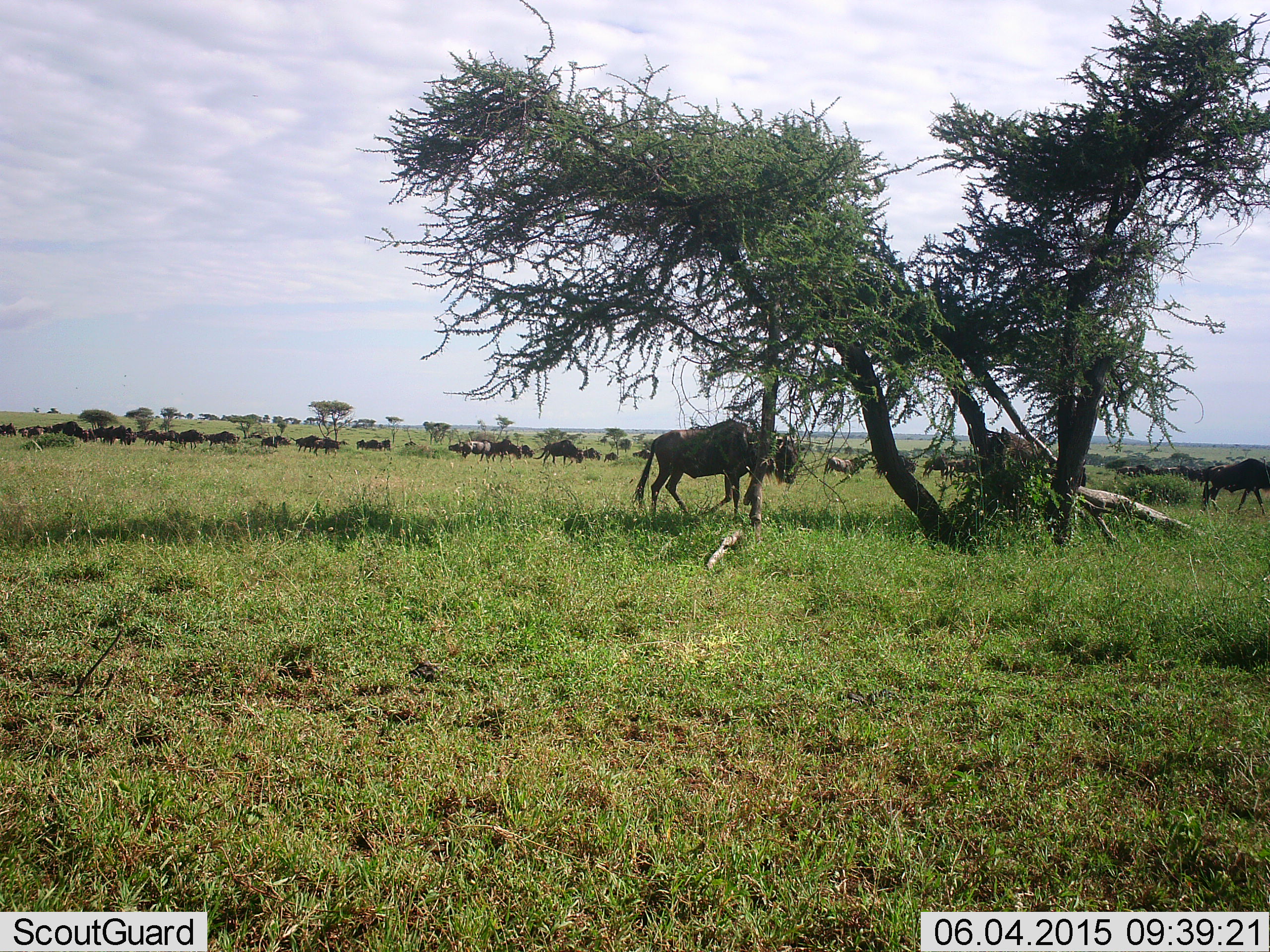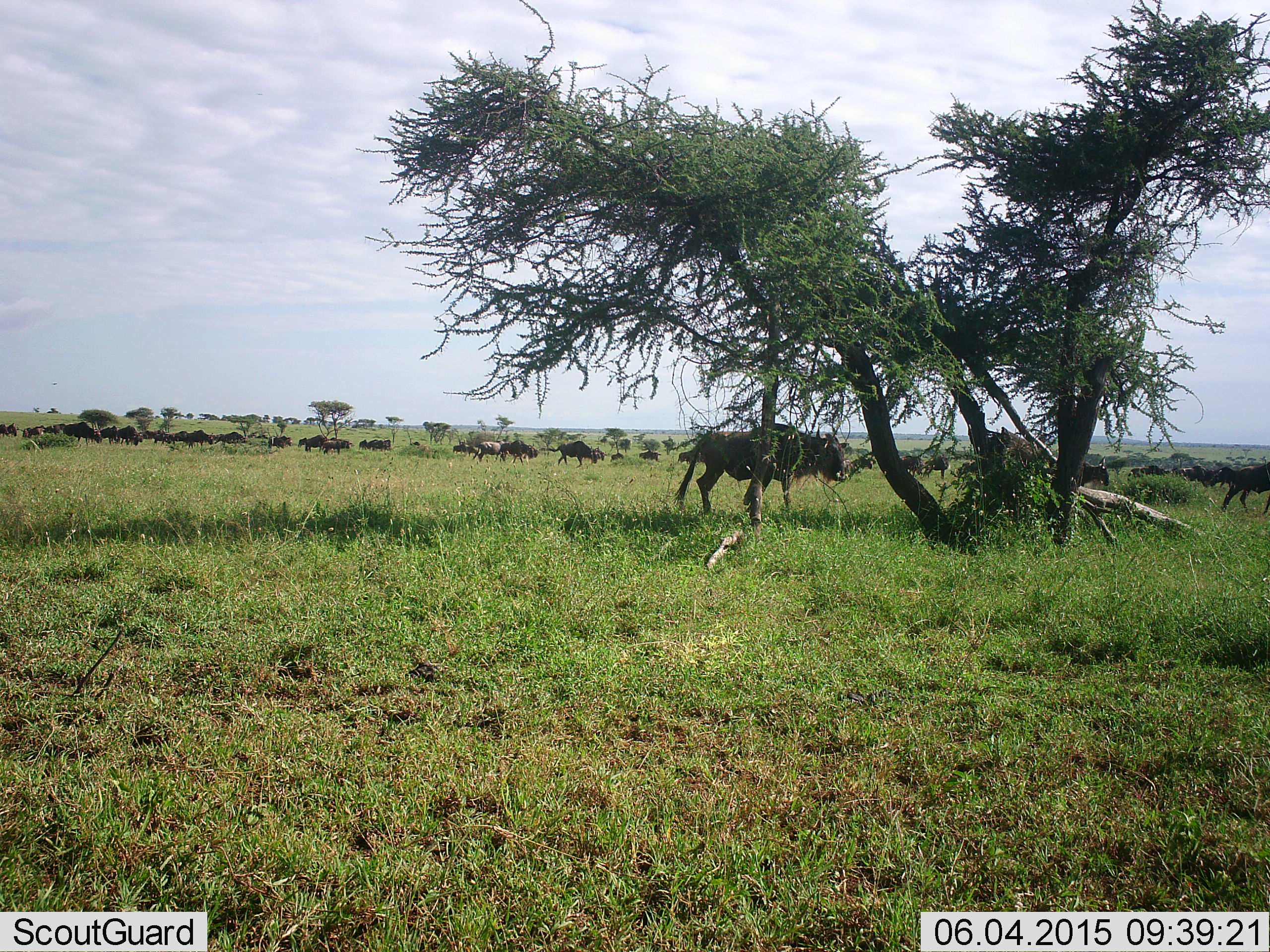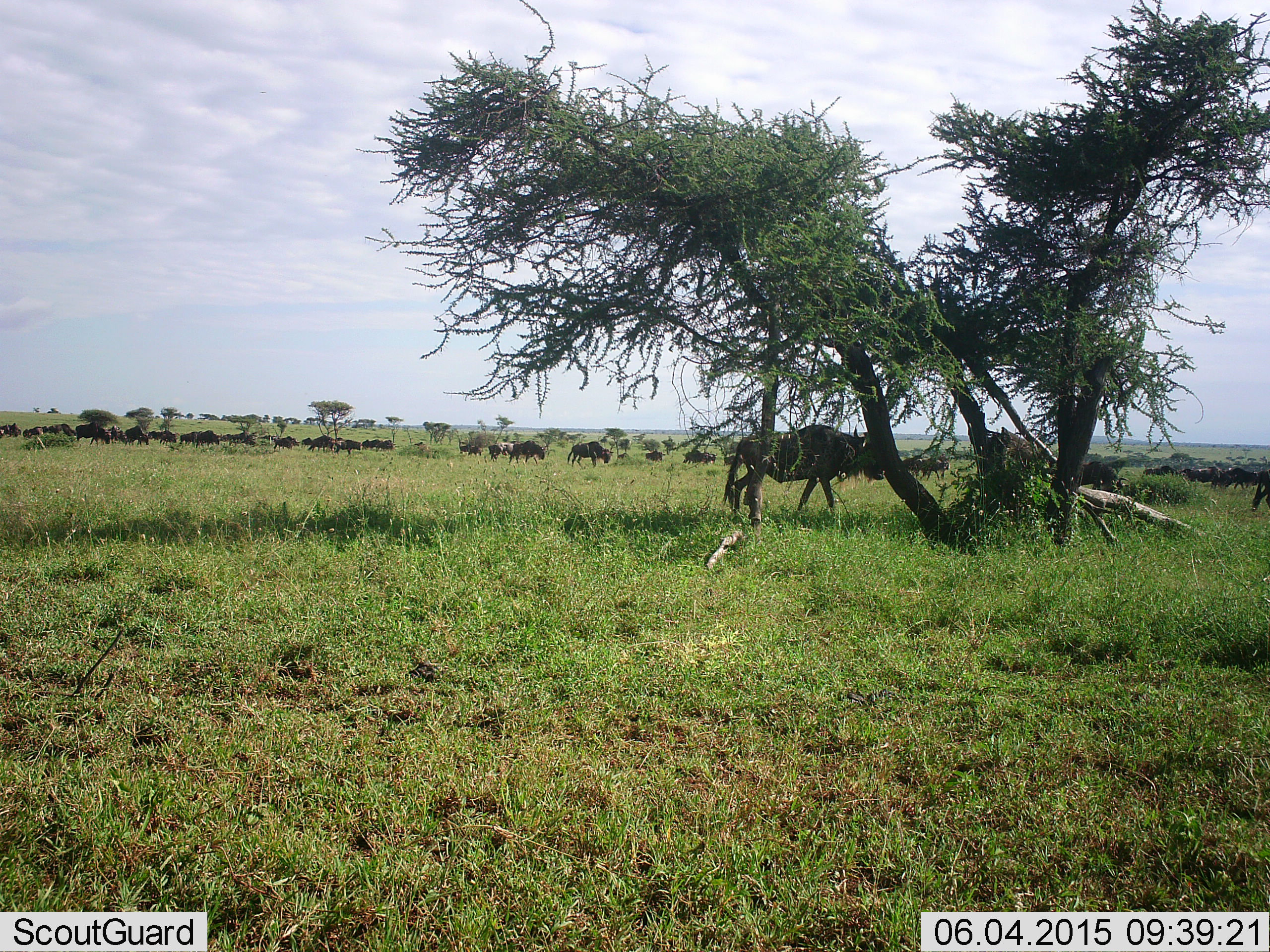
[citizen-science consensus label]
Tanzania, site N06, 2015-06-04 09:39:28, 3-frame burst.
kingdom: Animalia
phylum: Chordata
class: Mammalia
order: Artiodactyla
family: Bovidae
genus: Connochaetes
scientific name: Connochaetes taurinus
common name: blue wildebeest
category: wildebeest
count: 51+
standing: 18%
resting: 0%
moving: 91%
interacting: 0%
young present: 0%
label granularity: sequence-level